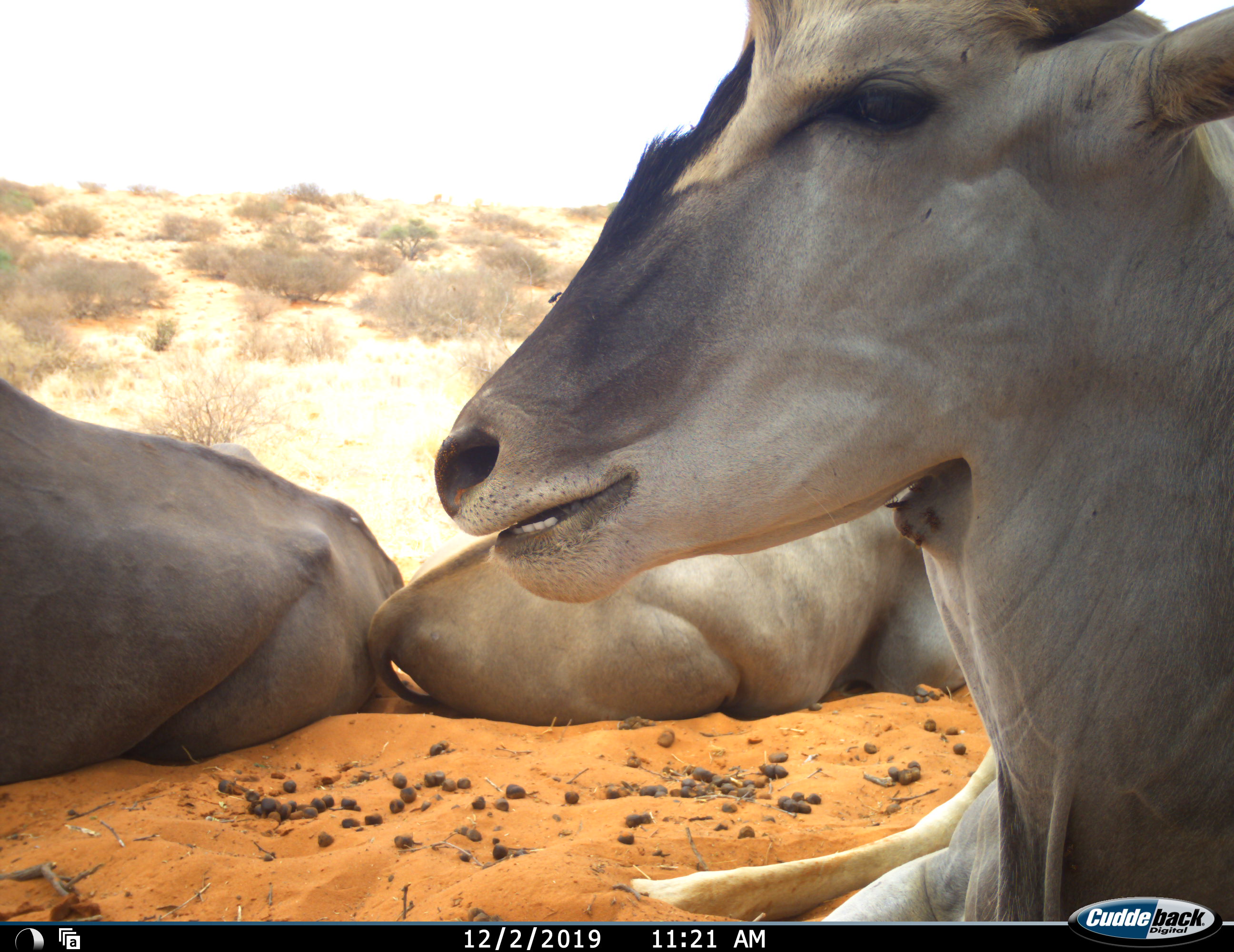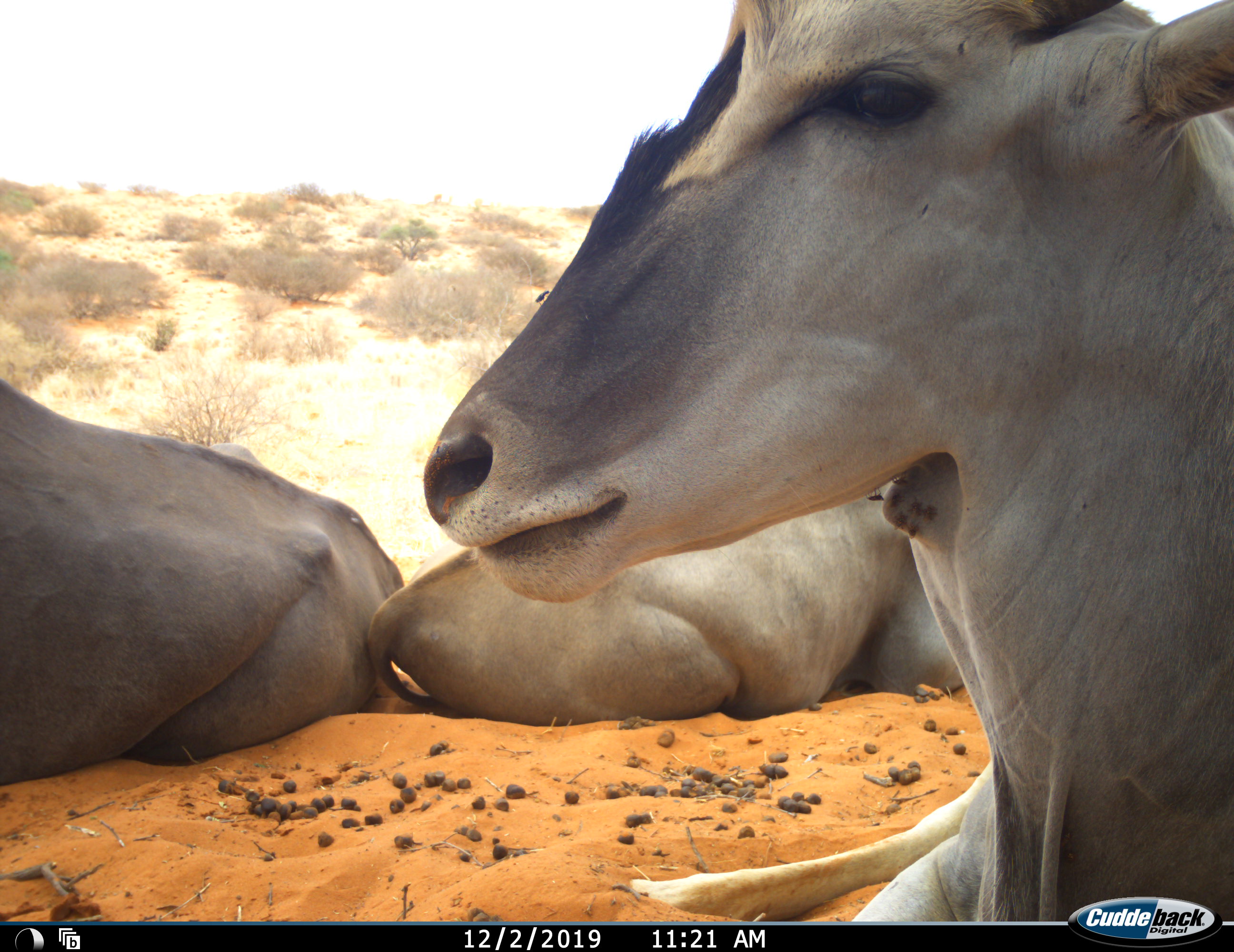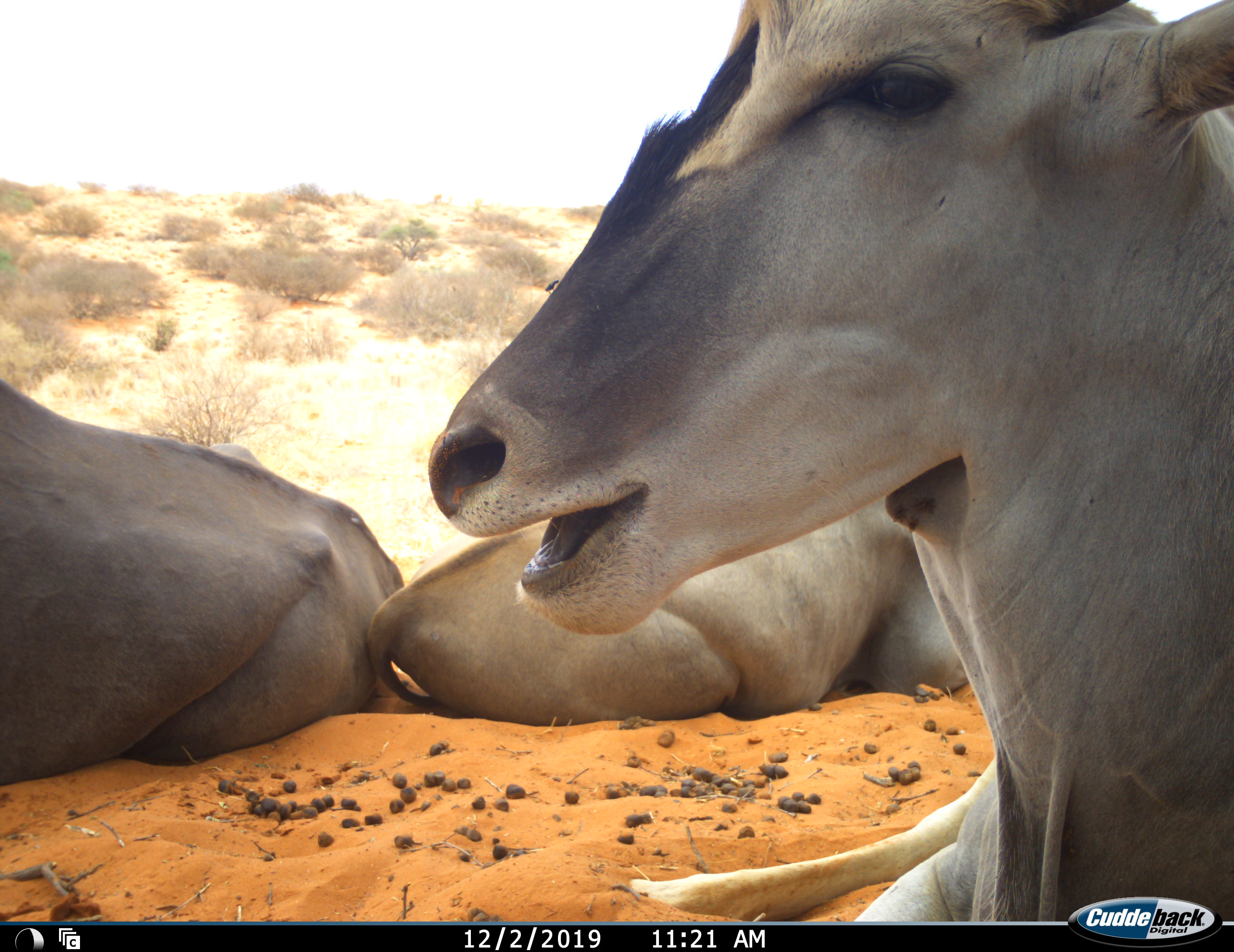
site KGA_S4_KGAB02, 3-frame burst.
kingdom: Animalia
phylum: Chordata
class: Mammalia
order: Artiodactyla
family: Bovidae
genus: Tragelaphus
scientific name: Tragelaphus oryx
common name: eland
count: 3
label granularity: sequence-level